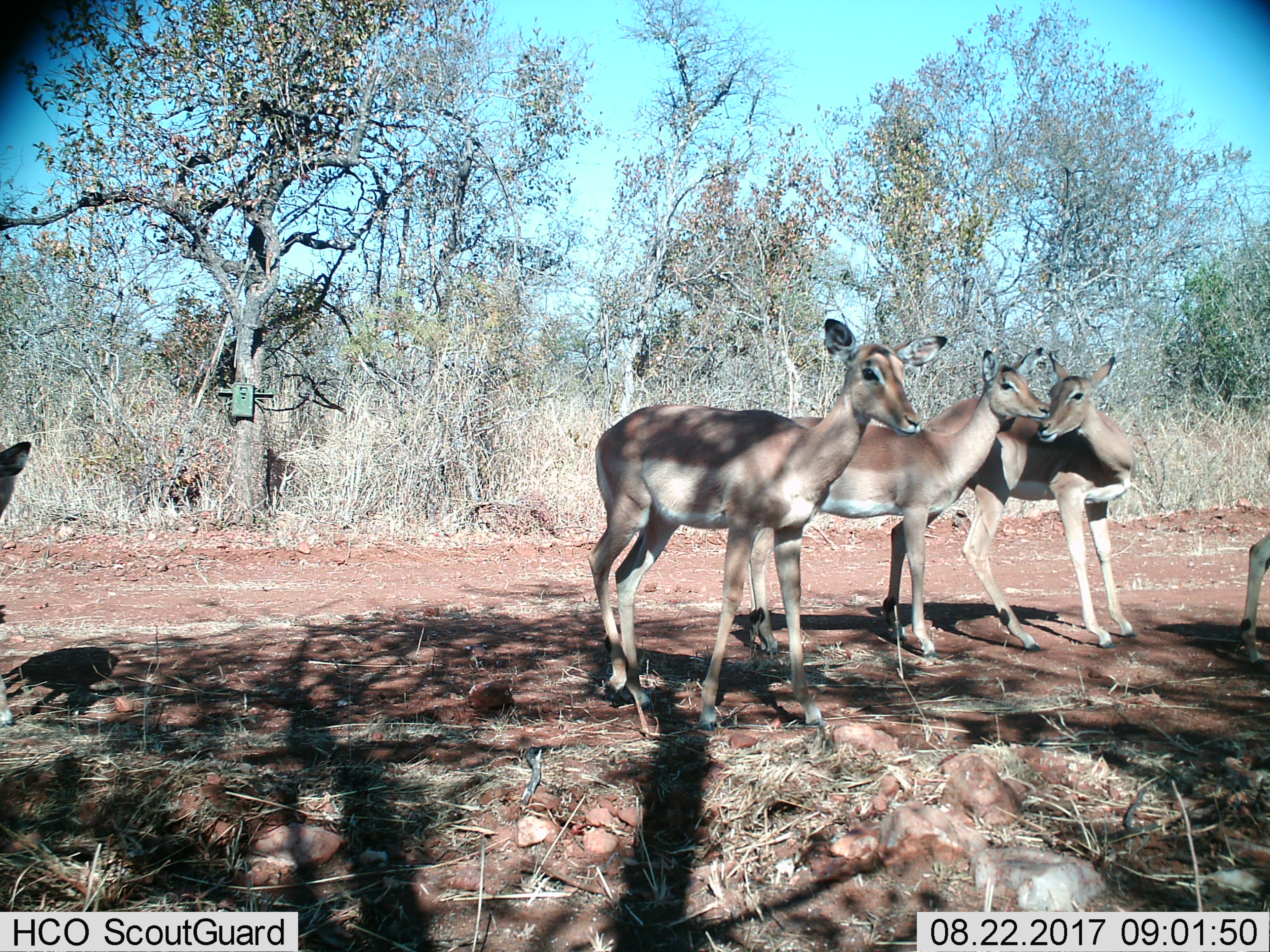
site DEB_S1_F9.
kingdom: Animalia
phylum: Chordata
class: Mammalia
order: Artiodactyla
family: Bovidae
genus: Aepyceros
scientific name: Aepyceros melampus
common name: impala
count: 5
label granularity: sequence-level